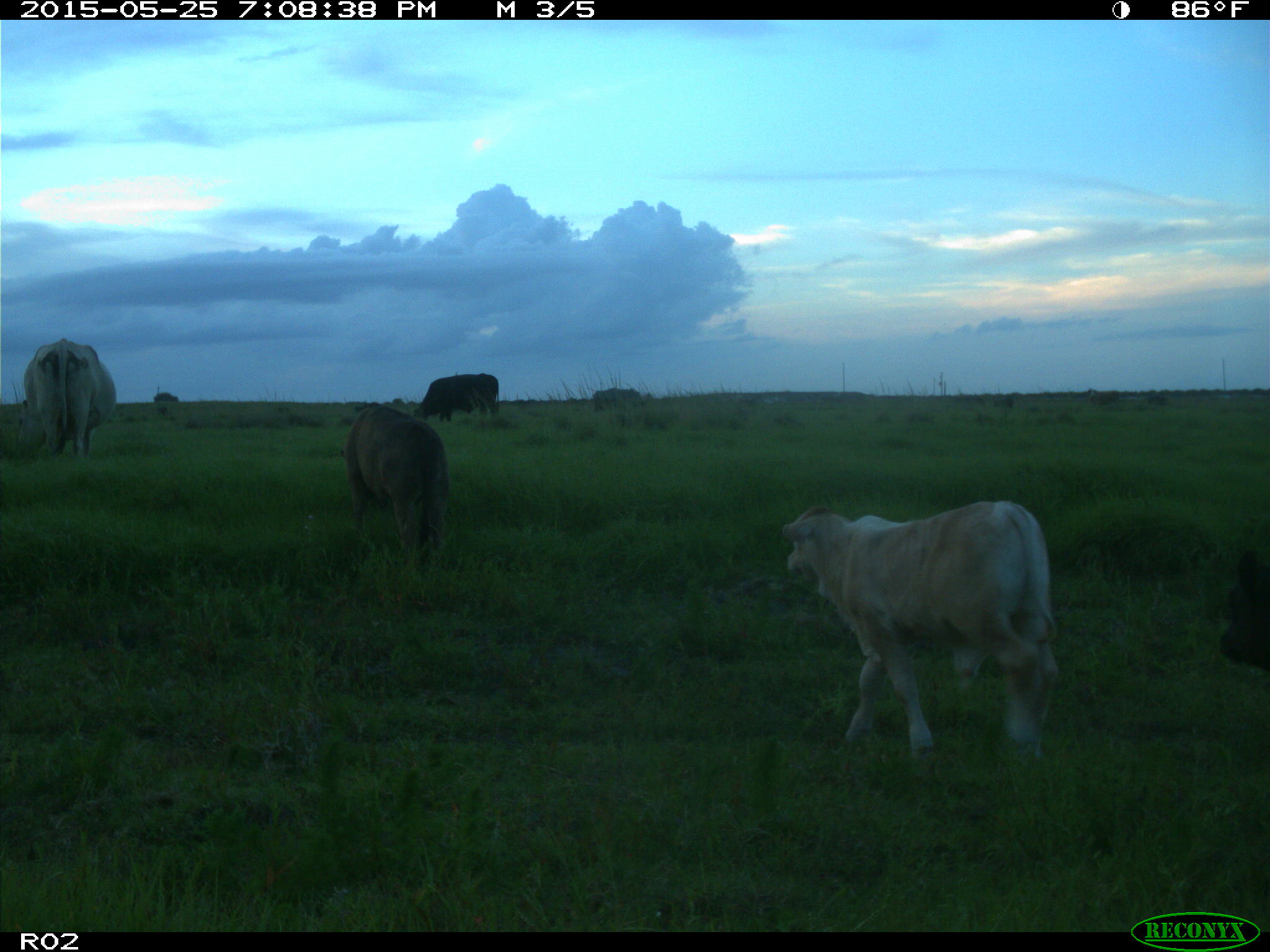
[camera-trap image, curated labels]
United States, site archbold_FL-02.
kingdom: Animalia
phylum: Chordata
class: Mammalia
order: Artiodactyla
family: Bovidae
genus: Bos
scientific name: Bos taurus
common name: domestic cow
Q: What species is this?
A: Bos taurus (domestic cow).